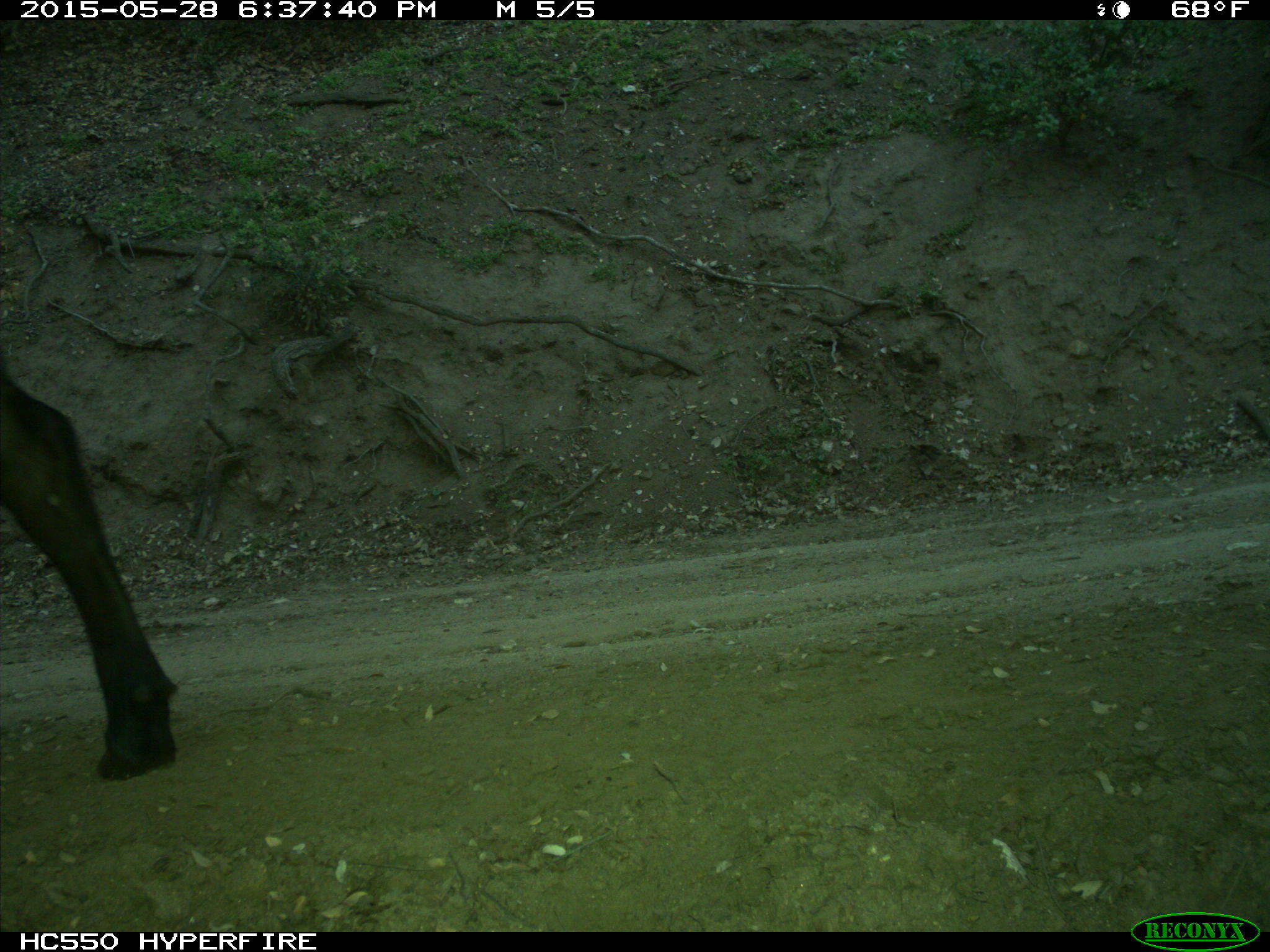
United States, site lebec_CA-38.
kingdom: Animalia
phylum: Chordata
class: Mammalia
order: Artiodactyla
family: Bovidae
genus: Bos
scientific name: Bos taurus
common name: domestic cow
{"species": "Bos taurus (domestic cow)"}